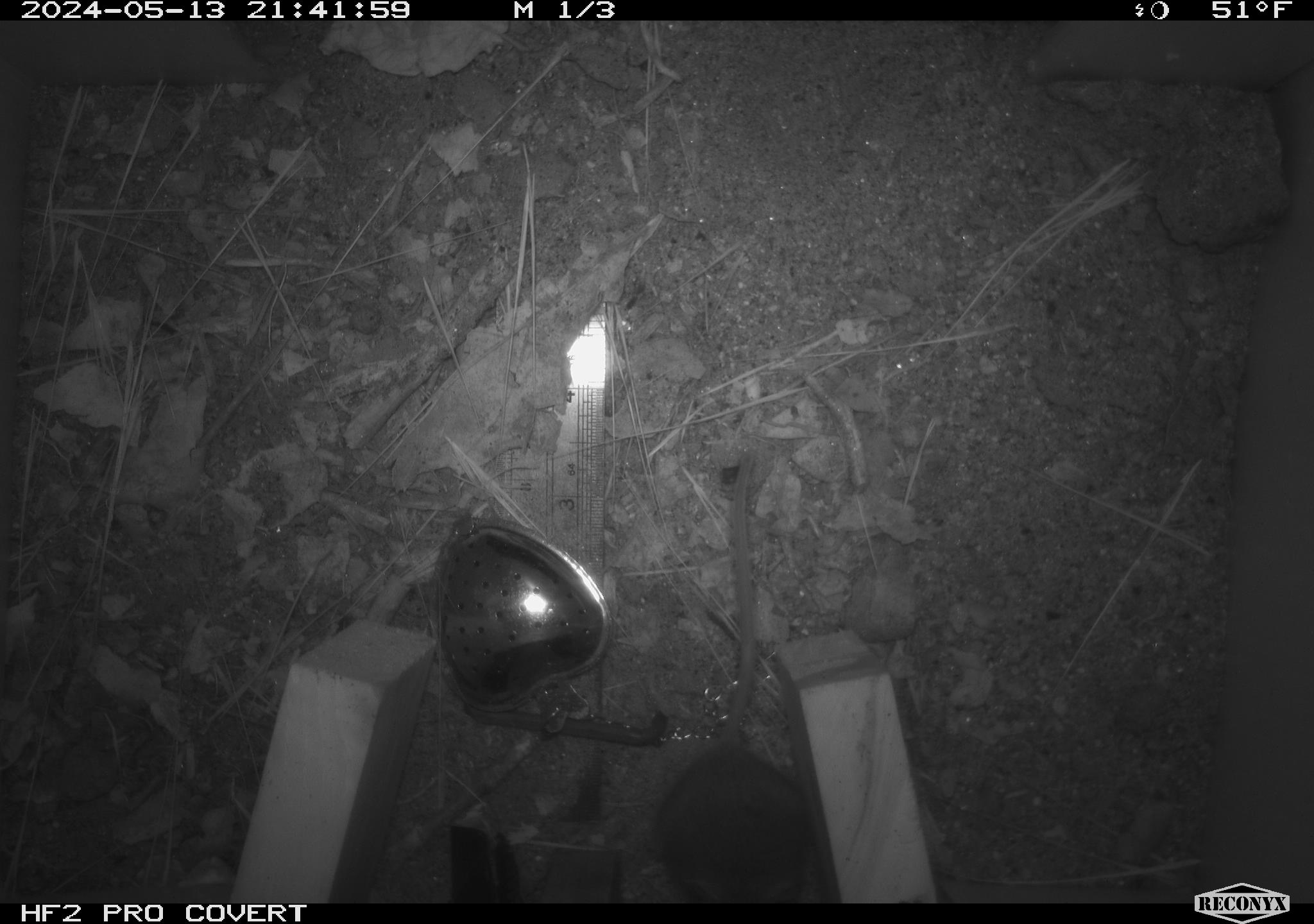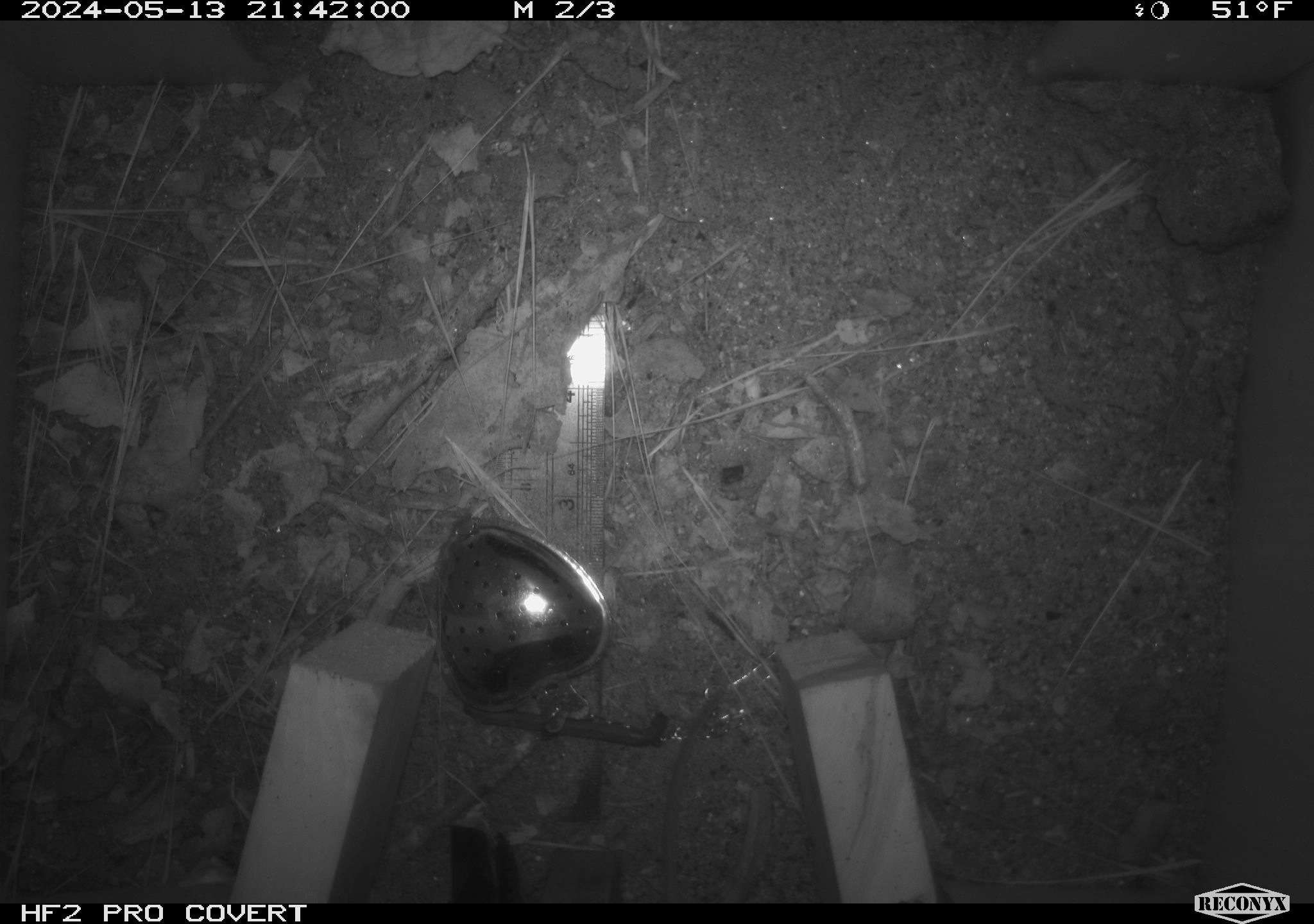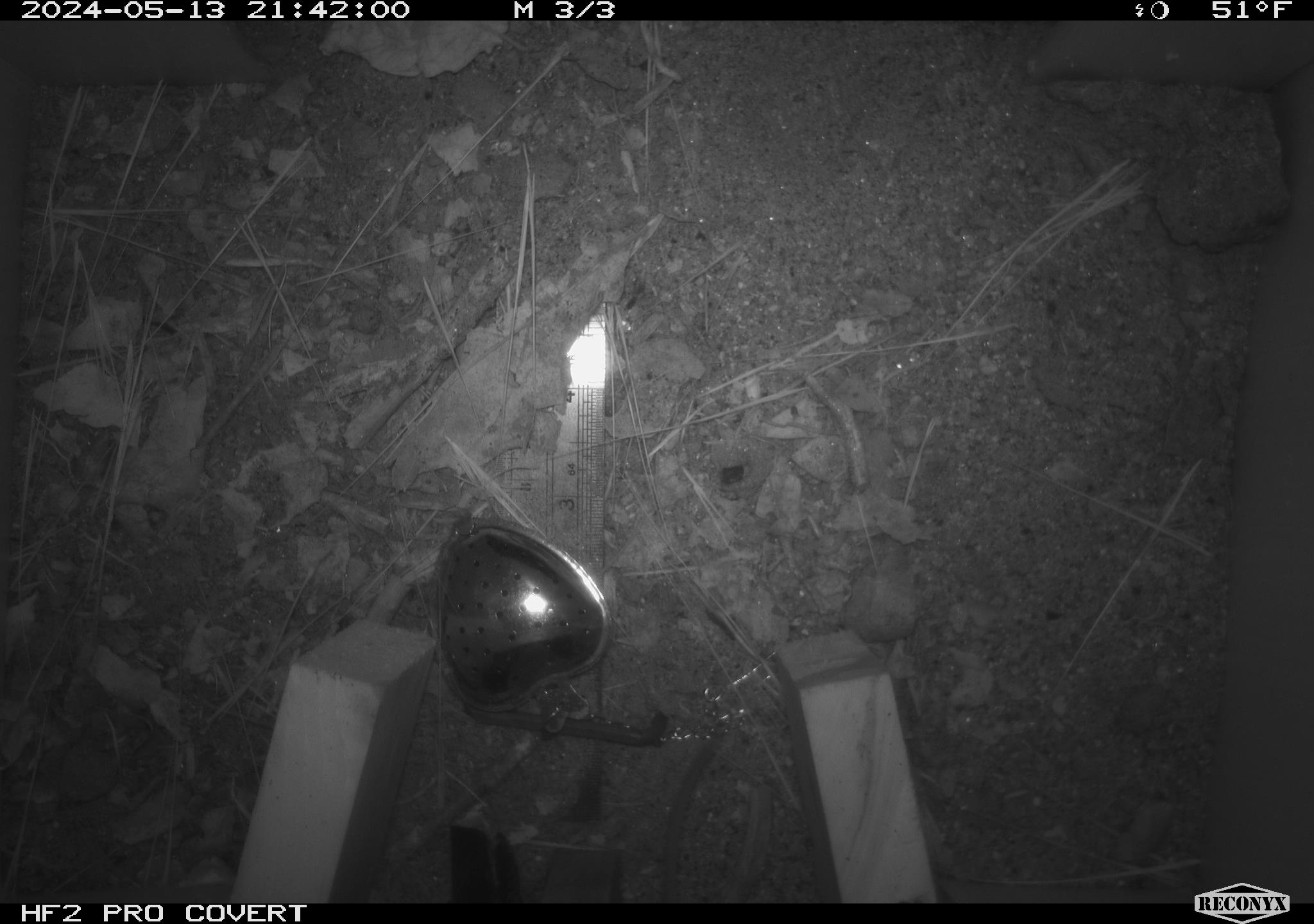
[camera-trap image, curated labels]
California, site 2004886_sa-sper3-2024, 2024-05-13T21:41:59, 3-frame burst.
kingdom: Animalia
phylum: Chordata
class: Mammalia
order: Rodentia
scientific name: Rodentia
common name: mouse species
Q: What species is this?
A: Mouse species (Rodentia).